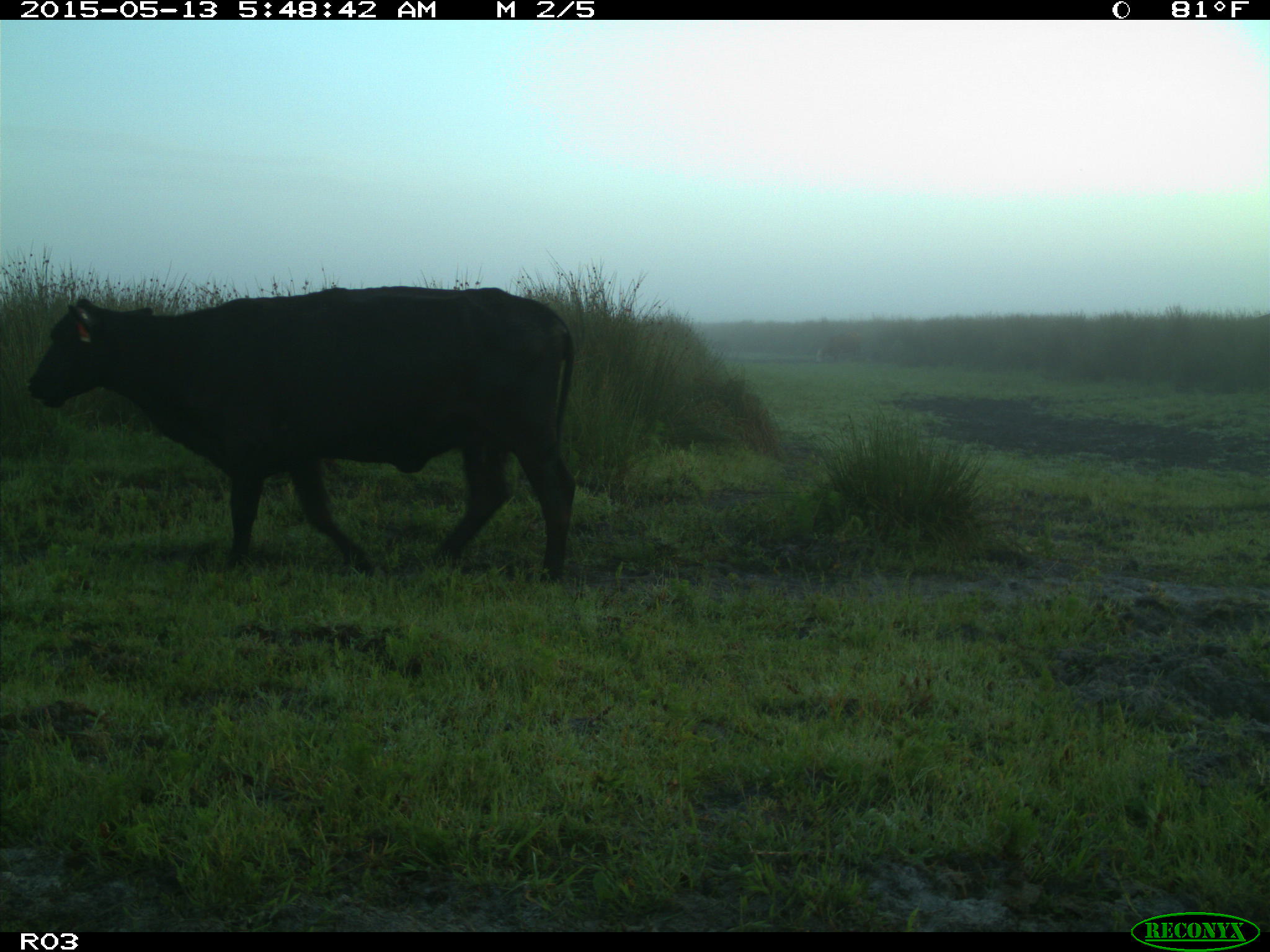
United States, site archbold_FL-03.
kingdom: Animalia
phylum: Chordata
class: Mammalia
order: Artiodactyla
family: Bovidae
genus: Bos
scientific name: Bos taurus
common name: domestic cow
Bos taurus (domestic cow).